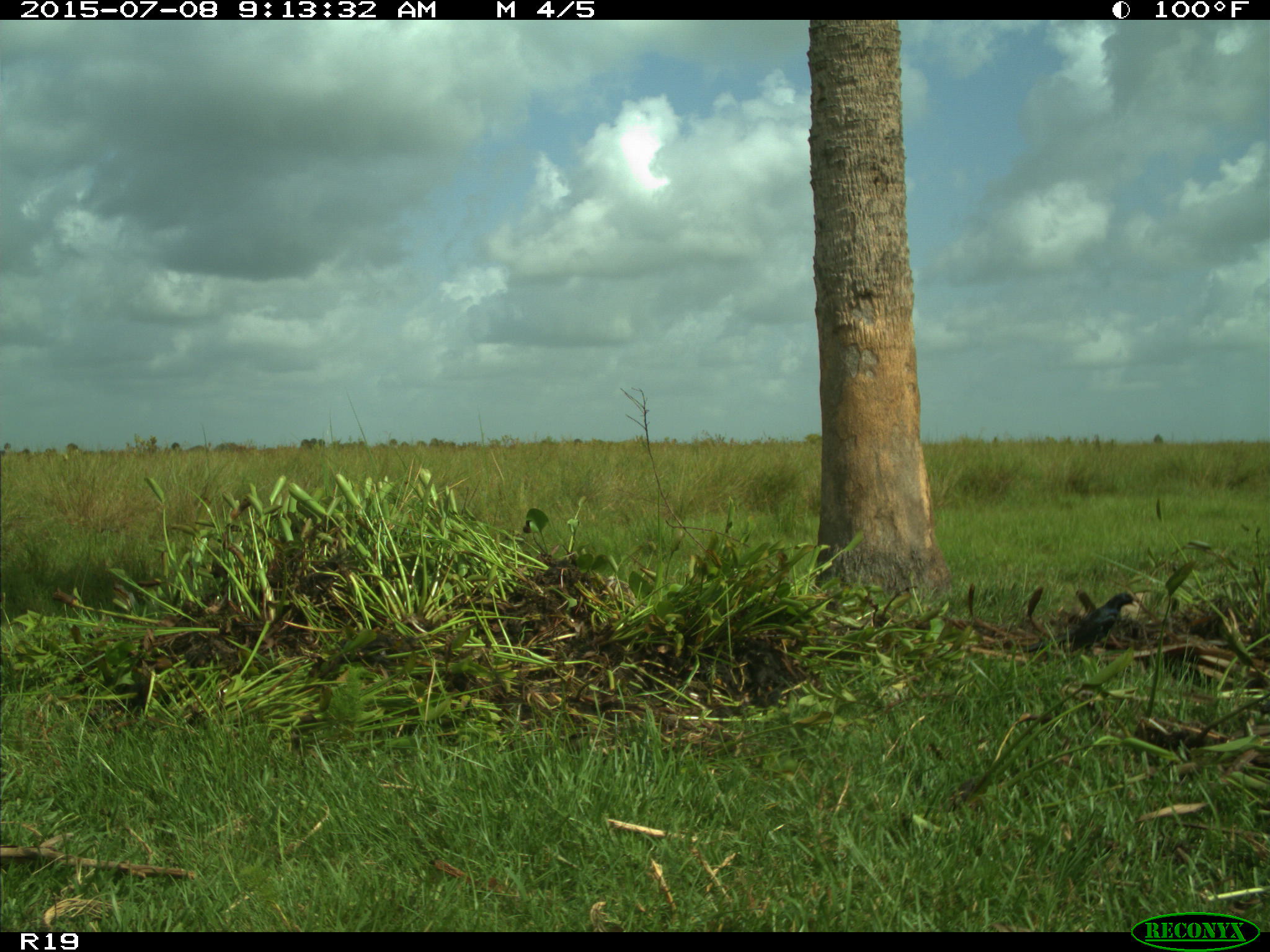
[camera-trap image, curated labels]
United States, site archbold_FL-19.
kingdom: Animalia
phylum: Chordata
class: Aves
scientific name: Aves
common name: birds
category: unidentified bird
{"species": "unidentified bird (birds) (Aves)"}